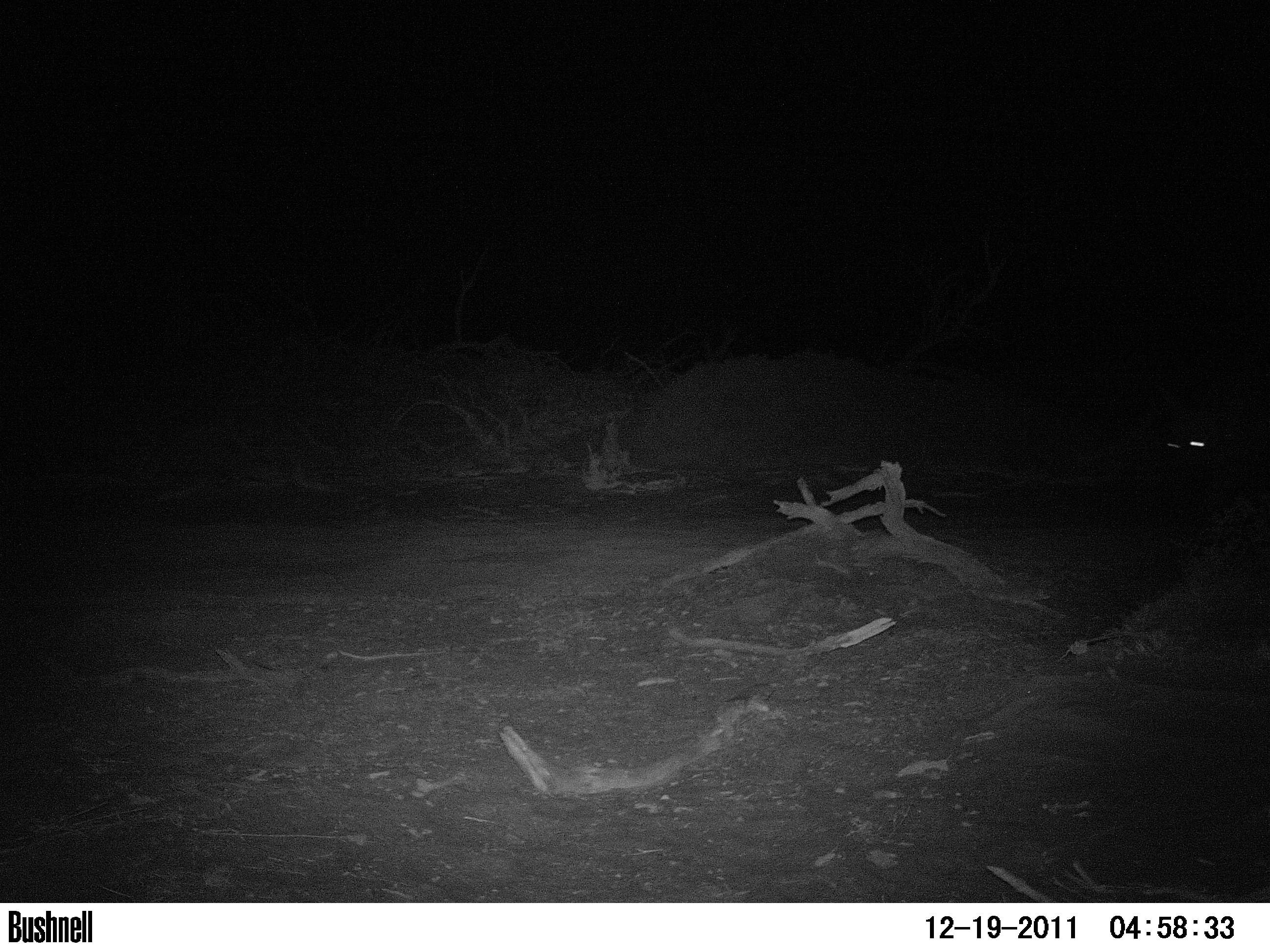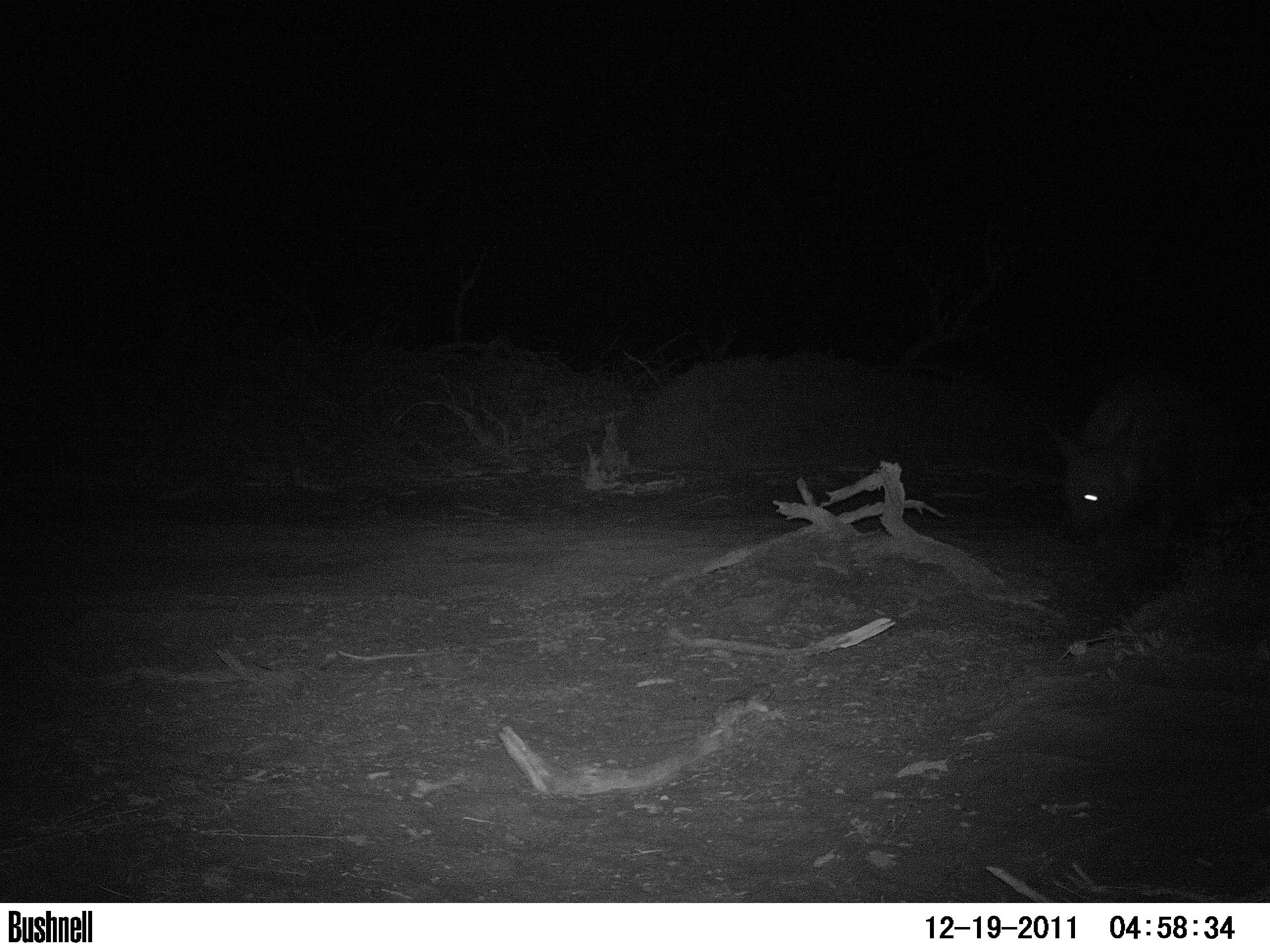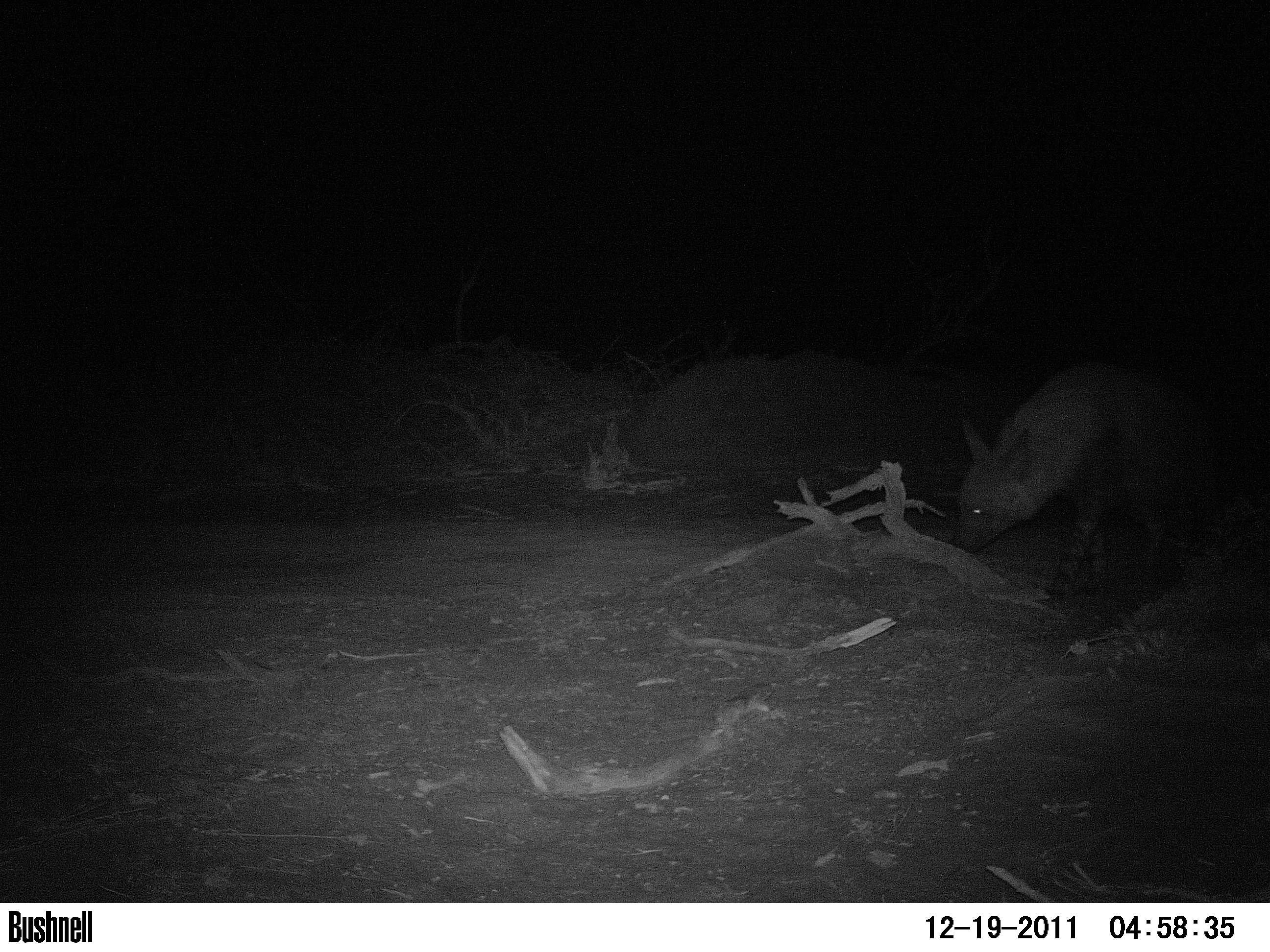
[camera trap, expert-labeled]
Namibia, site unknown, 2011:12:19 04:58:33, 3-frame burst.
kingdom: Animalia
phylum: Chordata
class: Mammalia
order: Carnivora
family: Hyaenidae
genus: Parahyaena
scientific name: Parahyaena brunnea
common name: brown hyena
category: hyaena brunnea